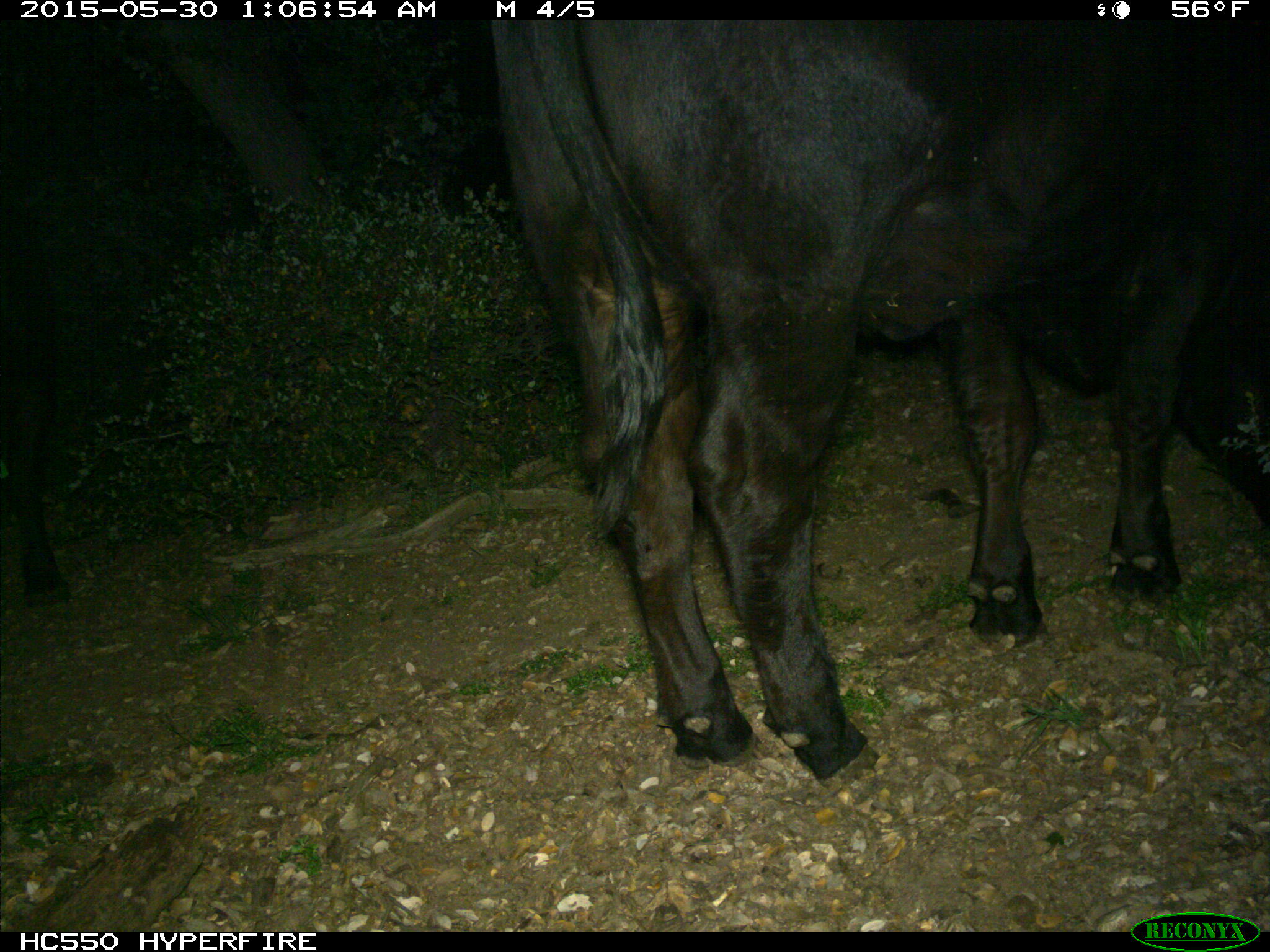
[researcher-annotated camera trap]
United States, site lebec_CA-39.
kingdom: Animalia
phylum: Chordata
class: Mammalia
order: Artiodactyla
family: Bovidae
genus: Bos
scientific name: Bos taurus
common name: domestic cow